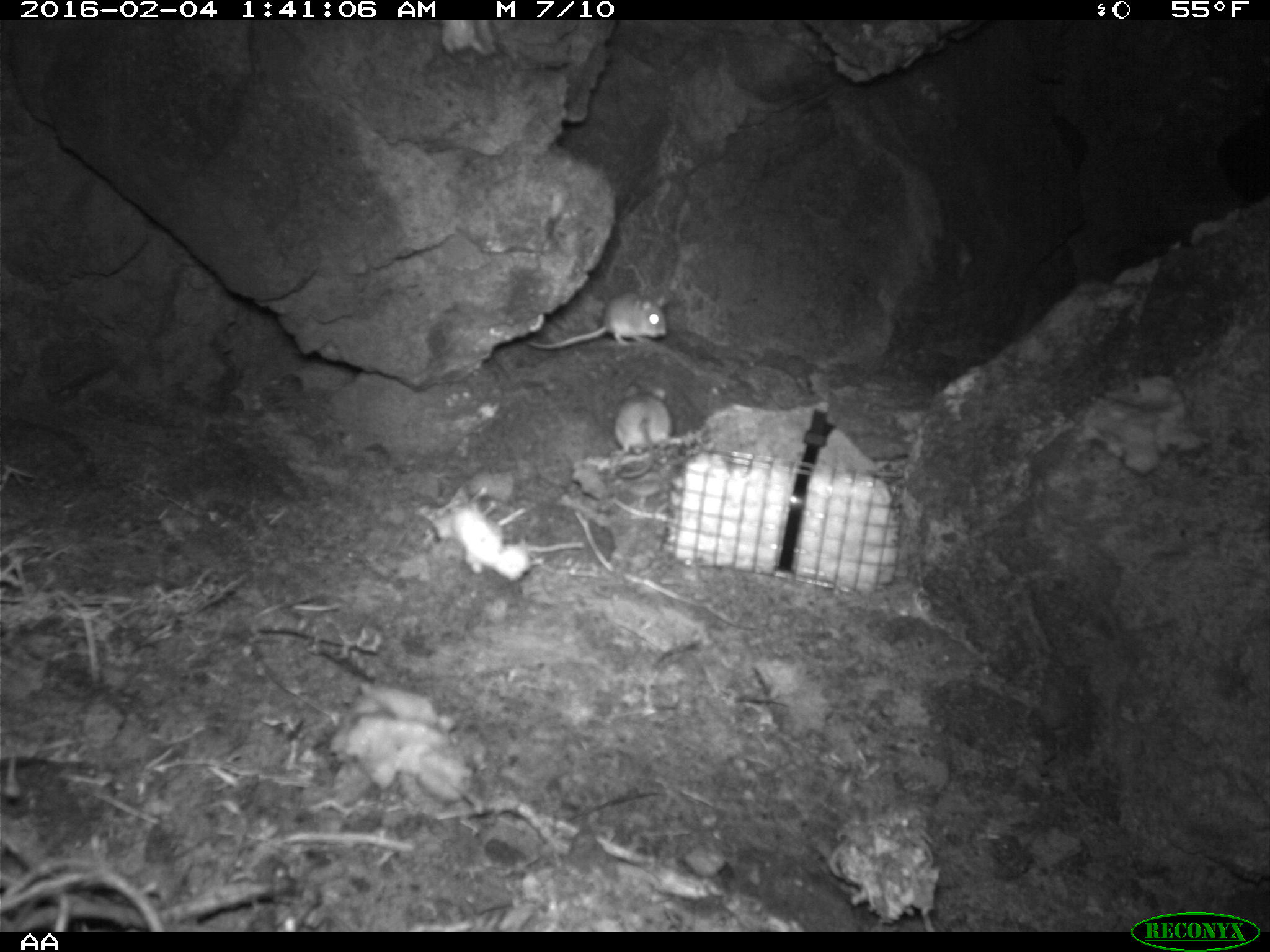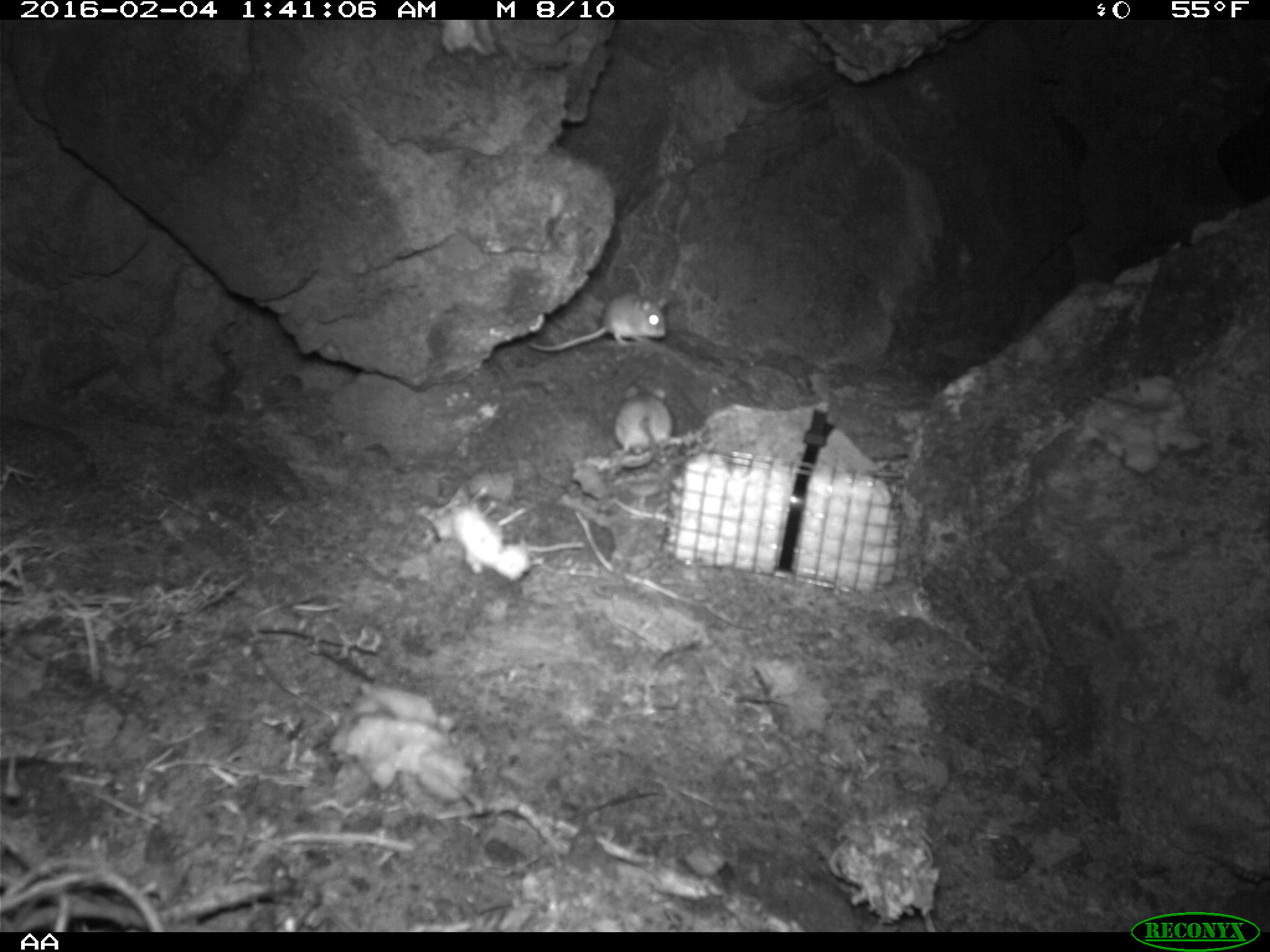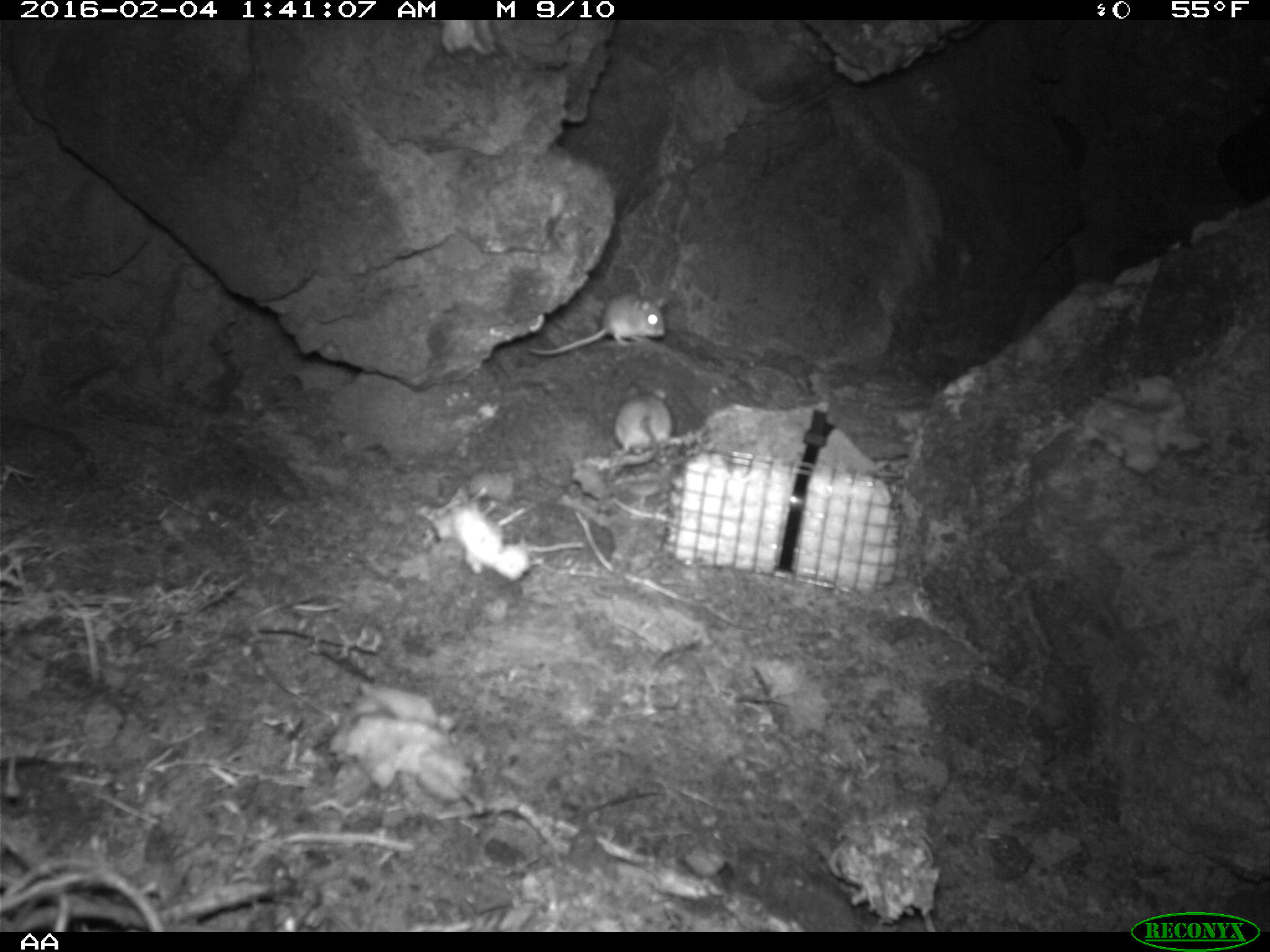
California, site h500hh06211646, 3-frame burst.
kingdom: Animalia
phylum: Chordata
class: Mammalia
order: Rodentia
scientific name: Rodentia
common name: rodent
Rodent (Rodentia).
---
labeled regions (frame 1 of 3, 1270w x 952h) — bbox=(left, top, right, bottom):
rodent: bbox=(525, 291, 667, 349); bbox=(611, 386, 672, 478)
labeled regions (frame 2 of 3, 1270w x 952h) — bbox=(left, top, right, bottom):
rodent: bbox=(527, 291, 669, 352); bbox=(613, 384, 673, 460)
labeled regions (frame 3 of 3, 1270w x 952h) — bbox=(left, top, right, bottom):
rodent: bbox=(528, 280, 665, 356); bbox=(614, 390, 673, 464)